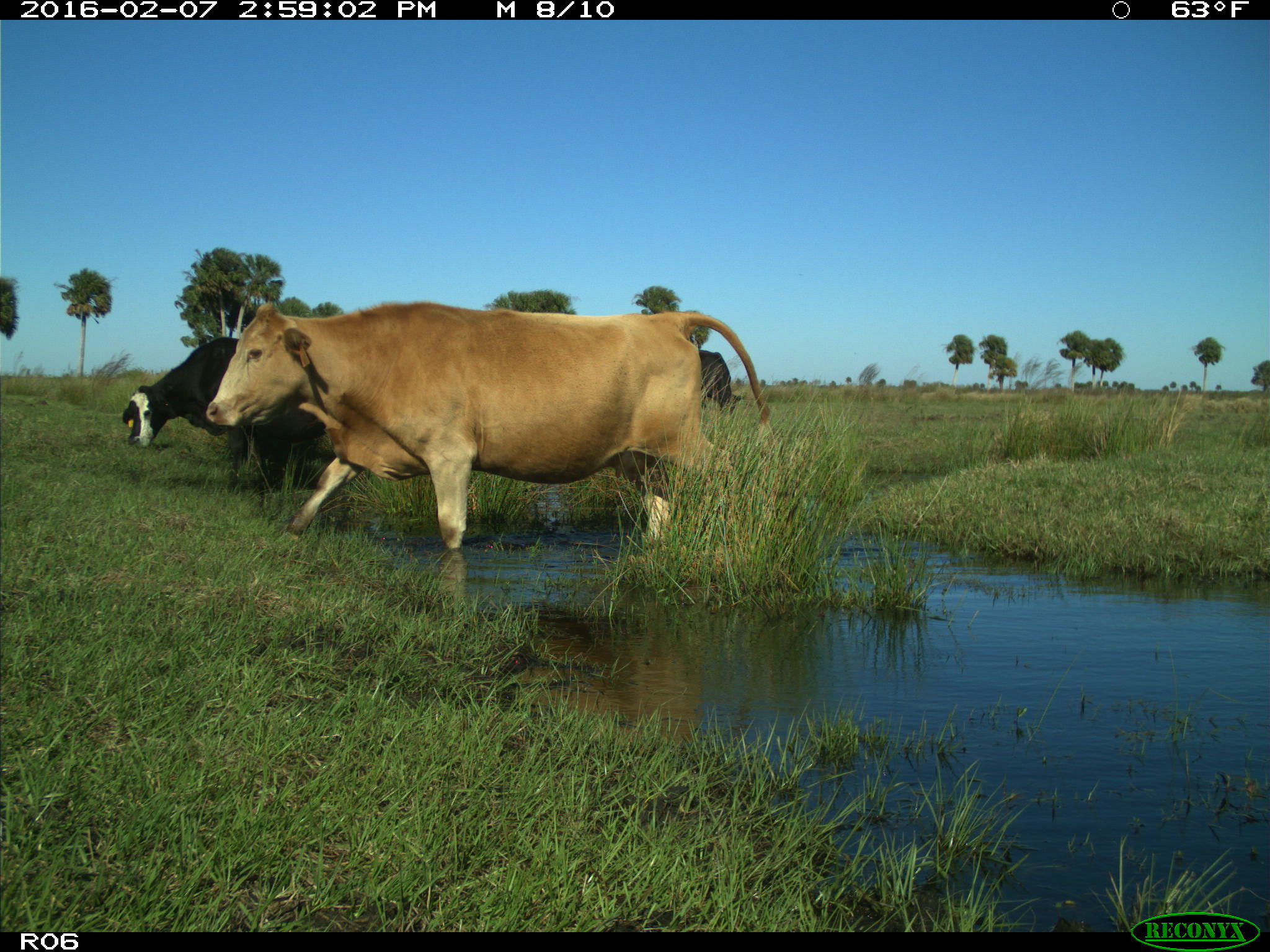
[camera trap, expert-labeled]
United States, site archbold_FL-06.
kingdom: Animalia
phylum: Chordata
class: Mammalia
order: Artiodactyla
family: Bovidae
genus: Bos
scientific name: Bos taurus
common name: domestic cow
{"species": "Bos taurus (domestic cow)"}